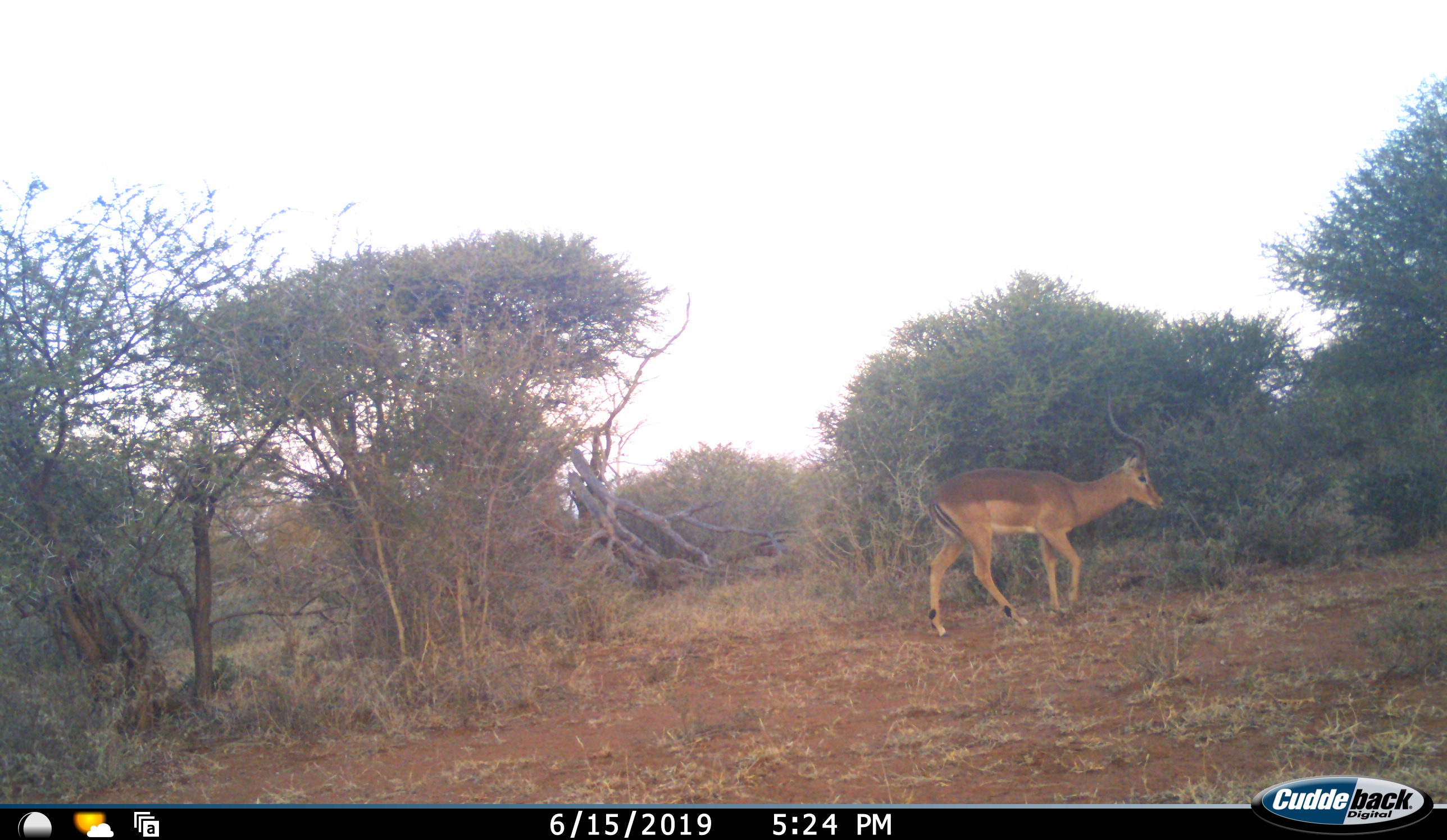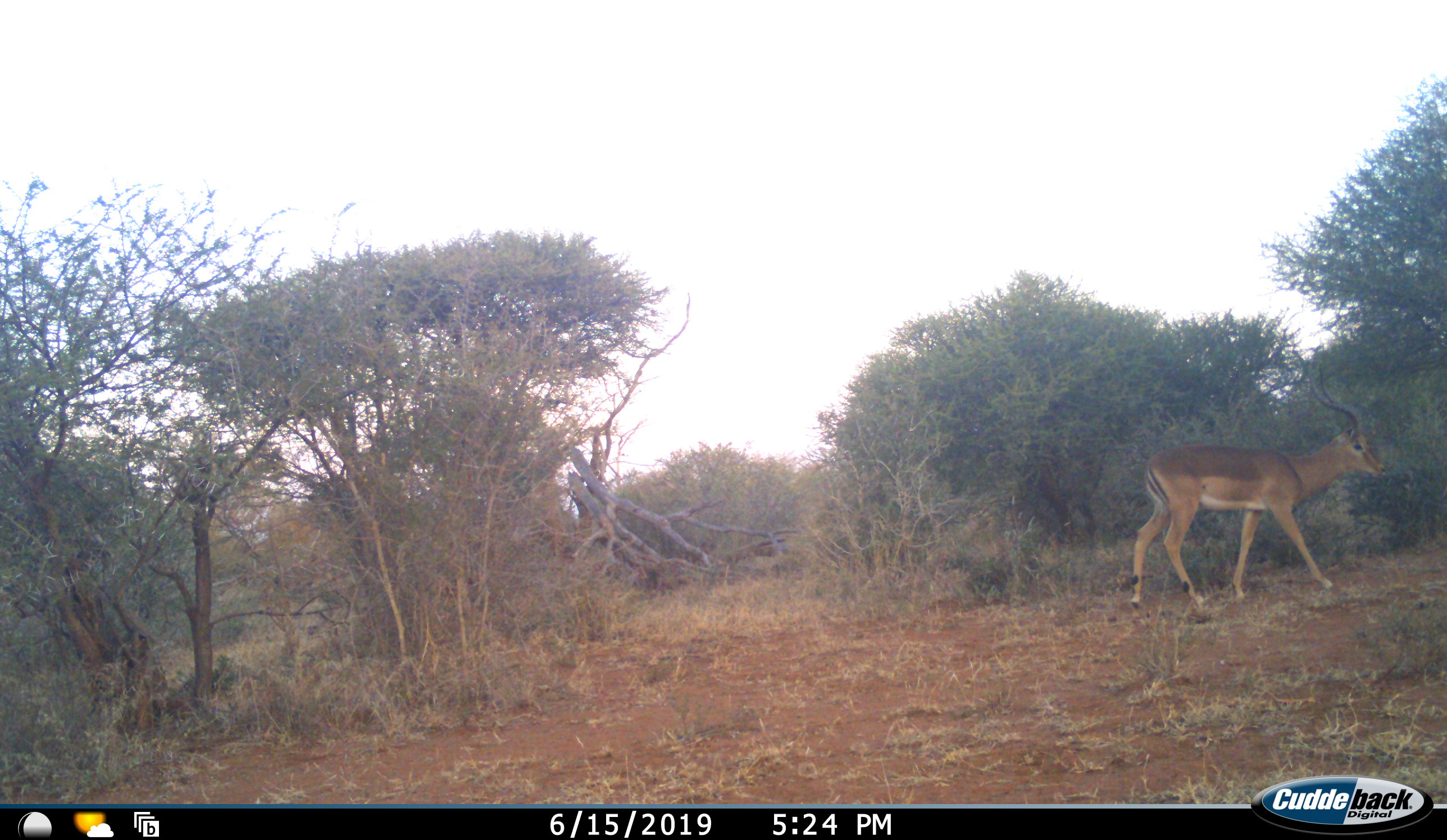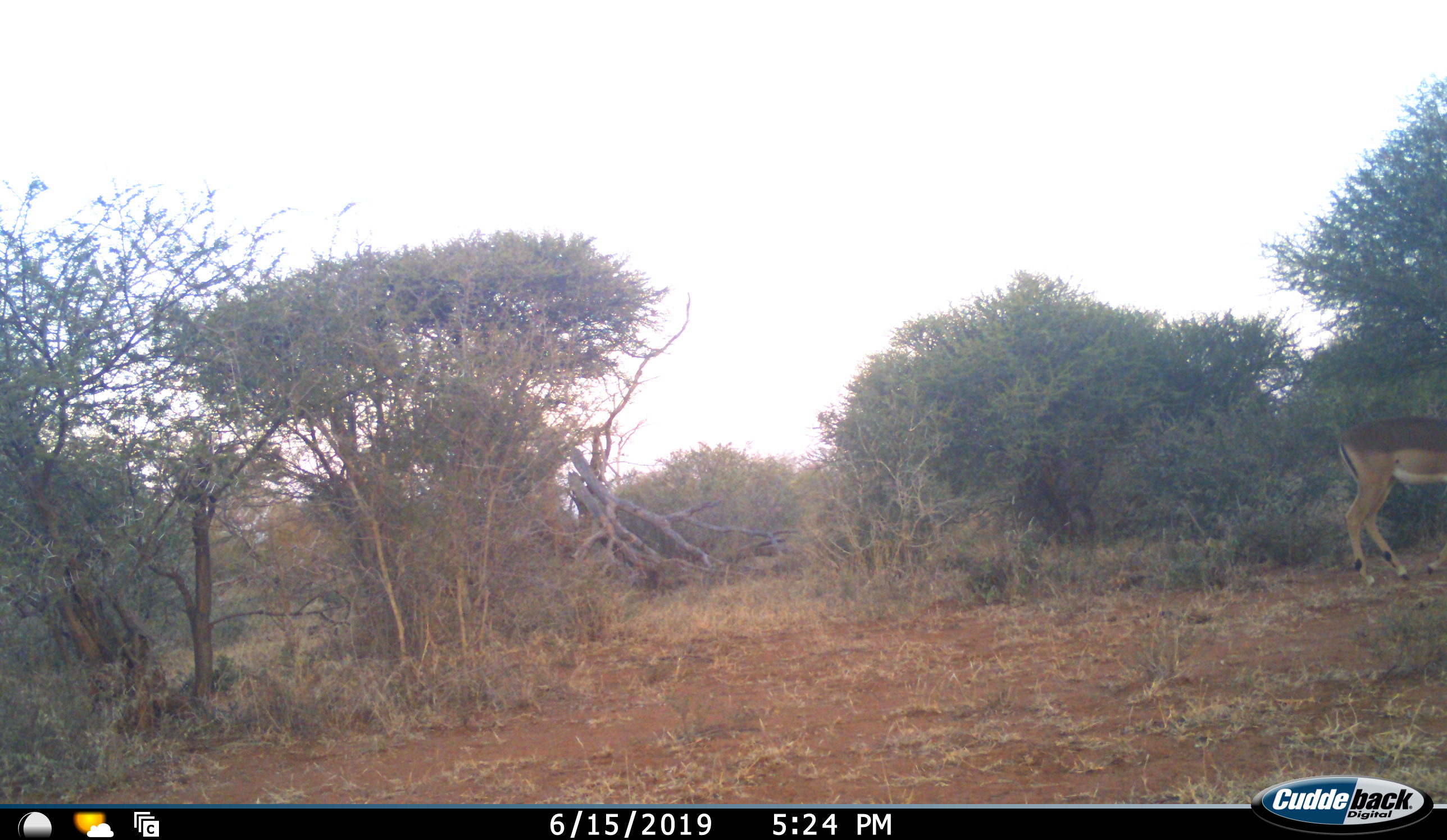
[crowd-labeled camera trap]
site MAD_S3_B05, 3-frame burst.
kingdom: Animalia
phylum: Chordata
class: Mammalia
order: Artiodactyla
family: Bovidae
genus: Aepyceros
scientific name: Aepyceros melampus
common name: impala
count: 1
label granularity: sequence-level